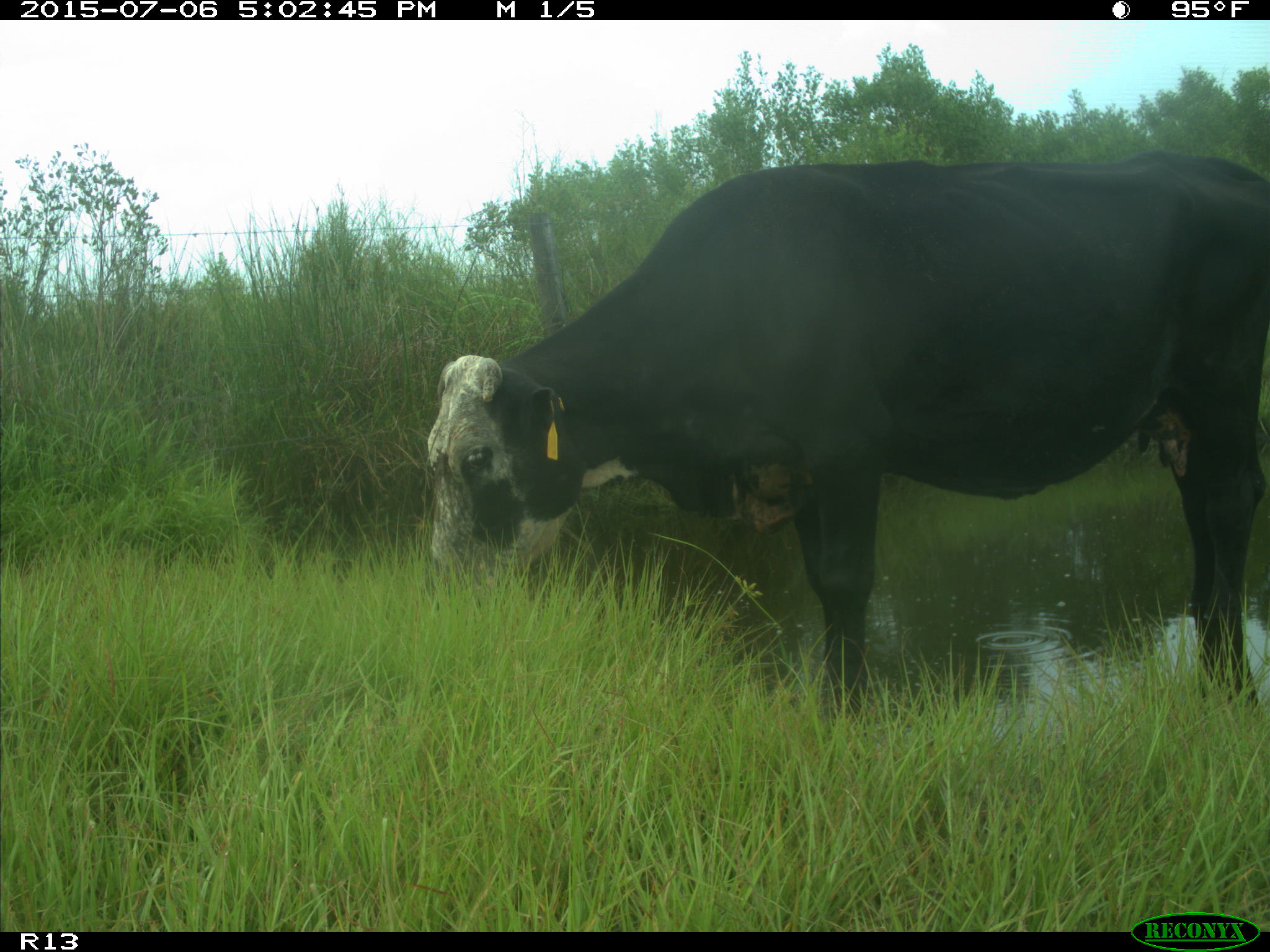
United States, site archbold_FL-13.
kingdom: Animalia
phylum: Chordata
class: Mammalia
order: Artiodactyla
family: Bovidae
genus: Bos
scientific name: Bos taurus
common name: domestic cow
Bos taurus (domestic cow).